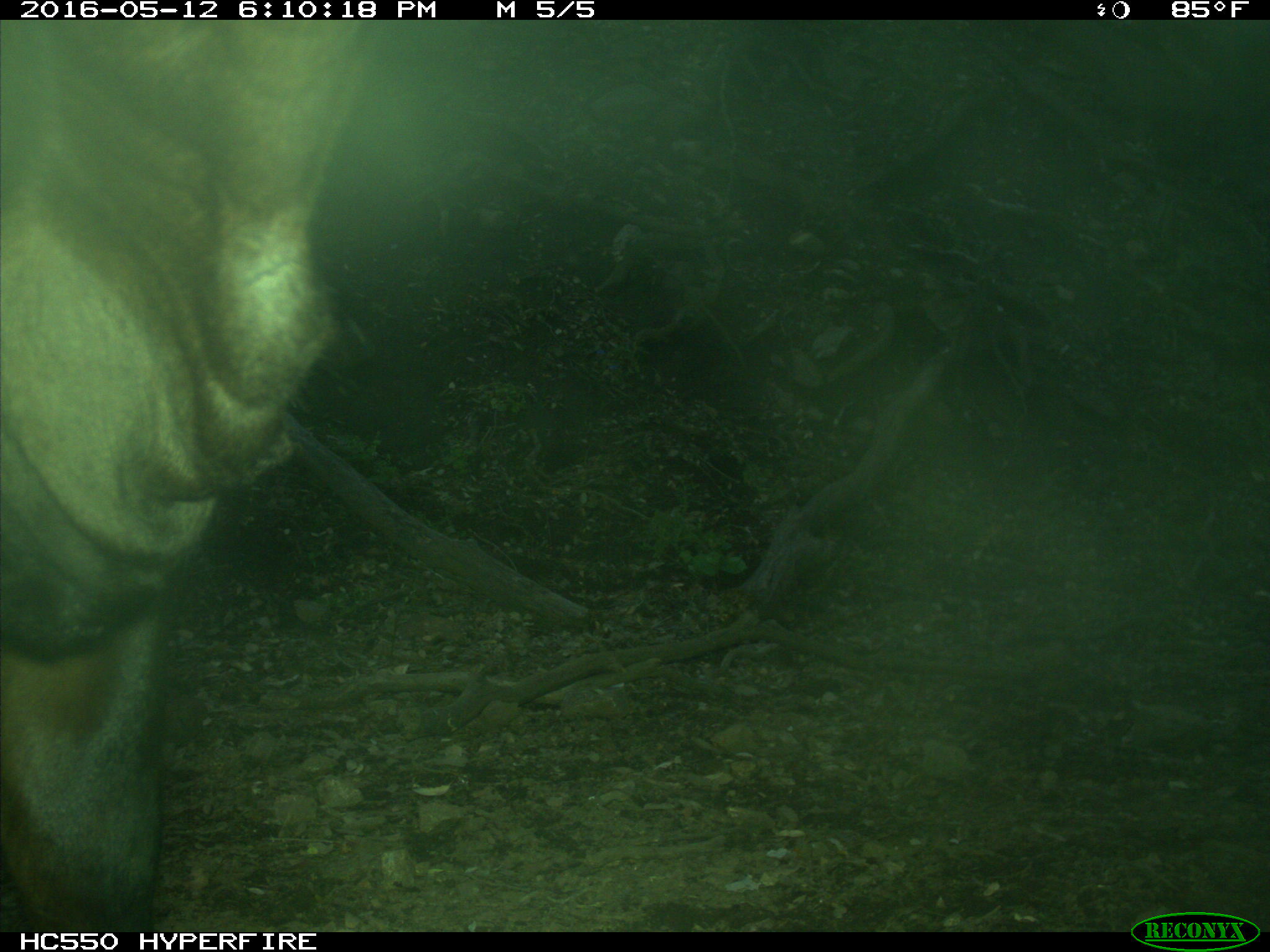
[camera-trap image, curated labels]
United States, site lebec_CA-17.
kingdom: Animalia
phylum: Chordata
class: Mammalia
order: Artiodactyla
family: Bovidae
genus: Bos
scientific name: Bos taurus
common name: domestic cow